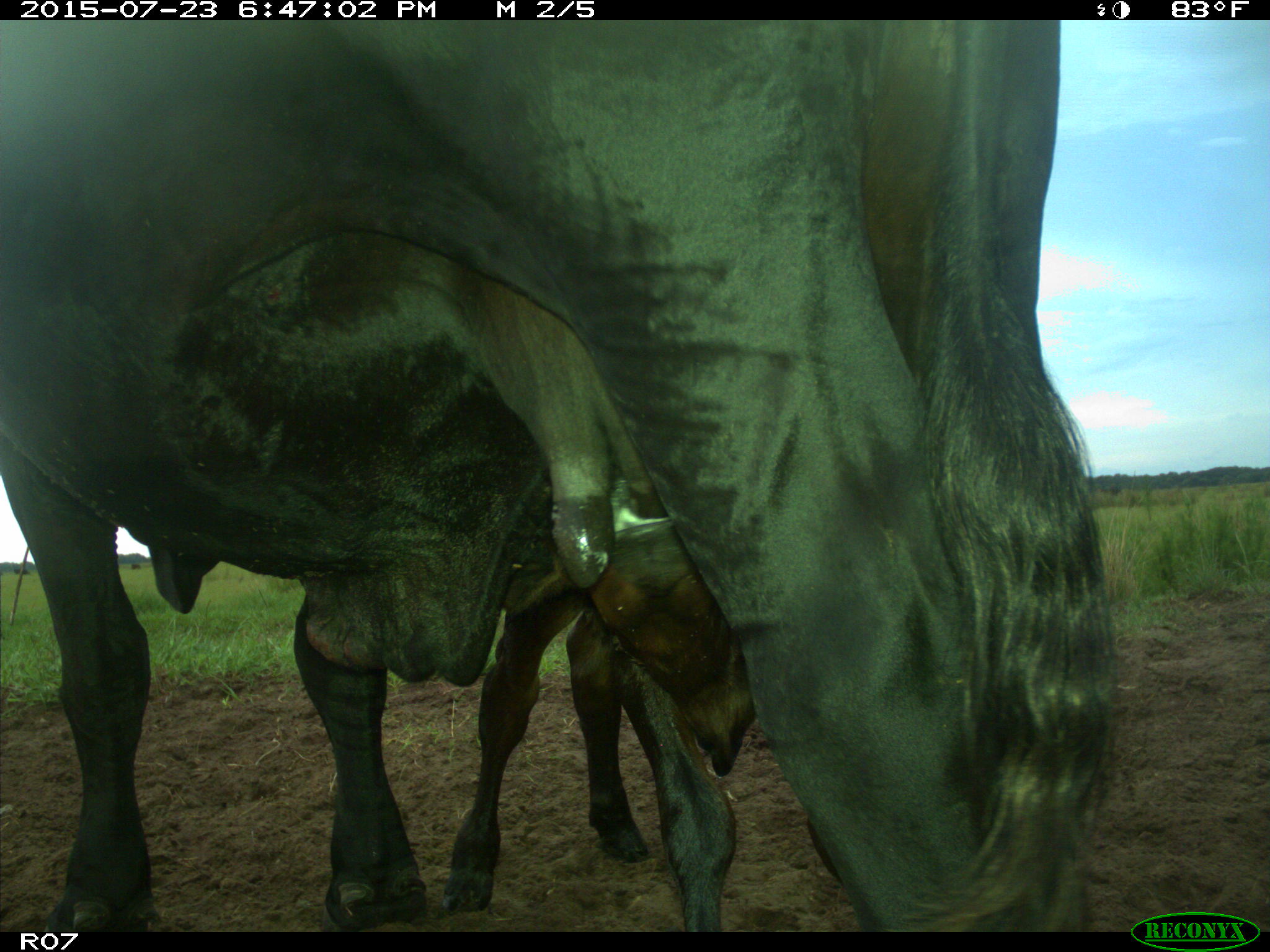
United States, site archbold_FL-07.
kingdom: Animalia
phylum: Chordata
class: Mammalia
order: Artiodactyla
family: Bovidae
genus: Bos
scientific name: Bos taurus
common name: domestic cow